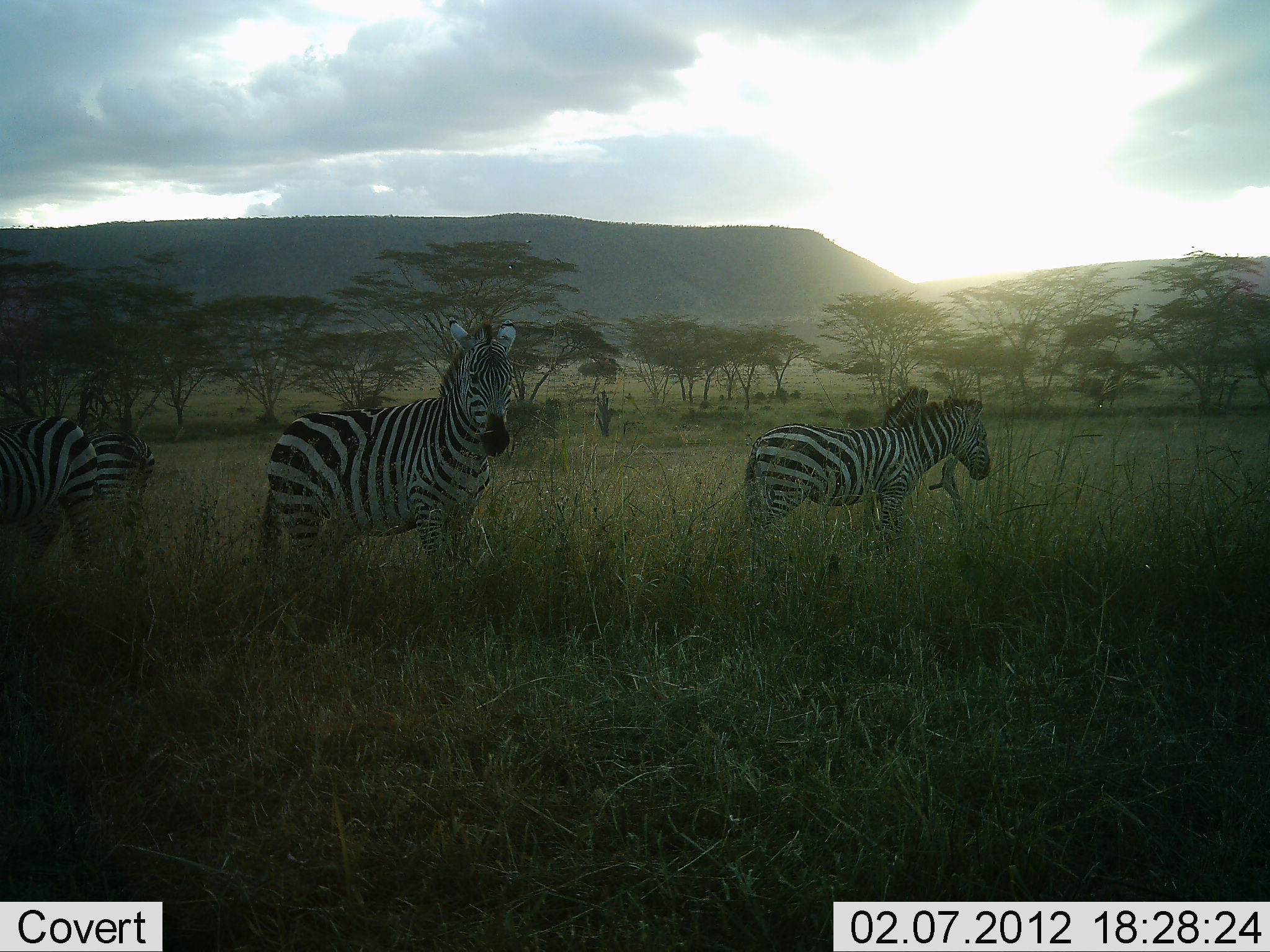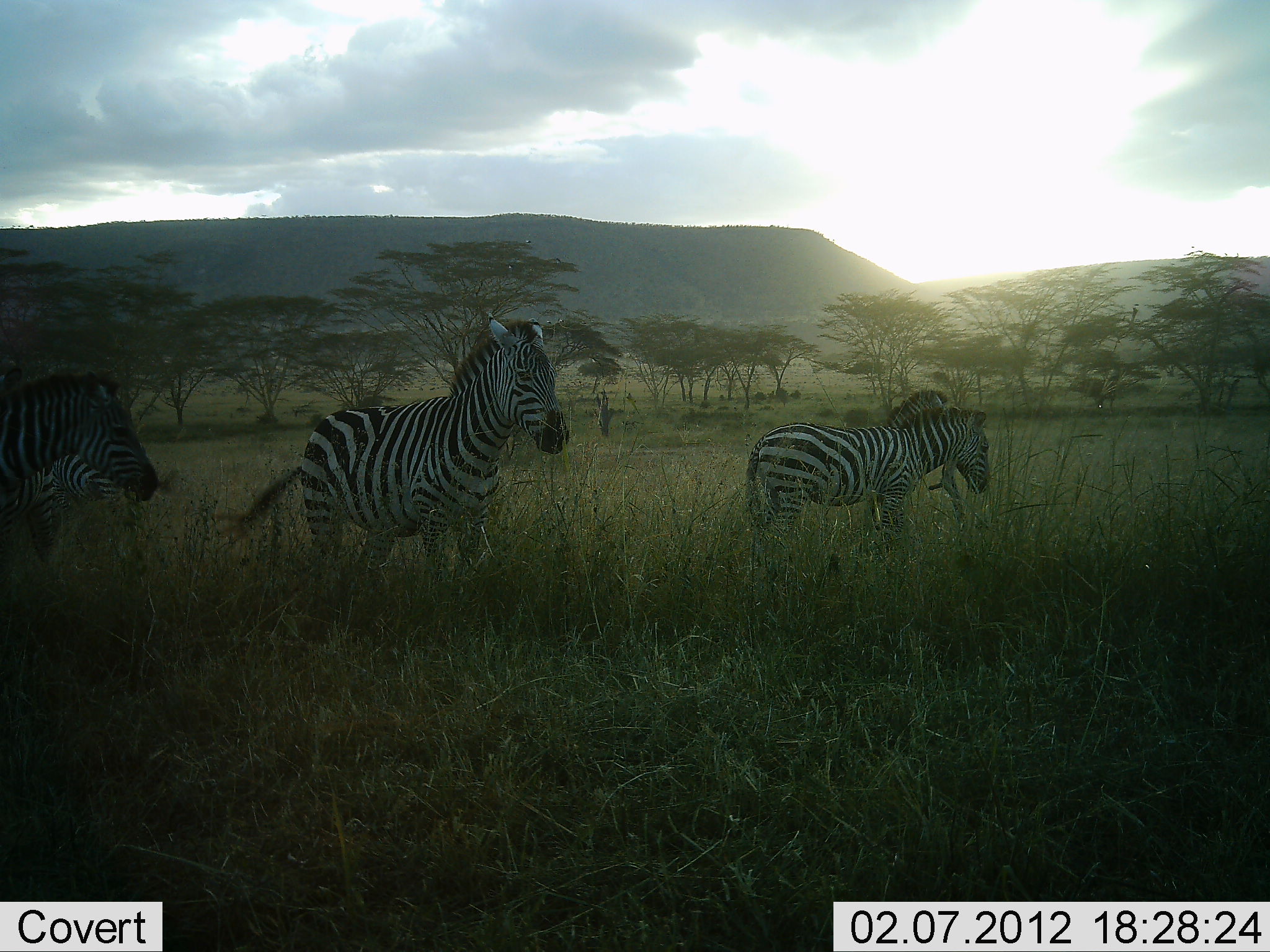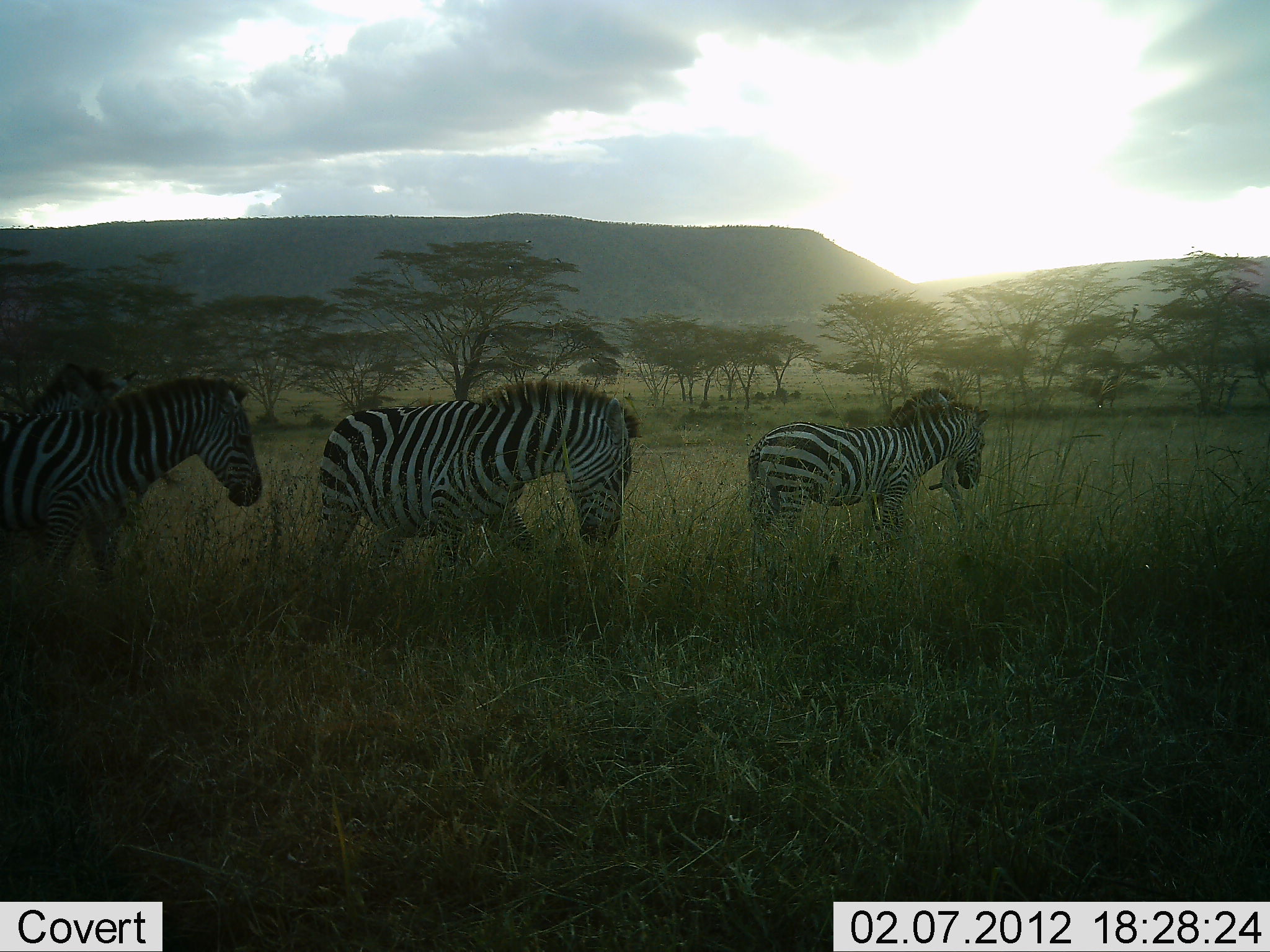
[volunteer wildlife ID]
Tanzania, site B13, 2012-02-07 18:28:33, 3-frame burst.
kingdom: Animalia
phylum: Chordata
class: Mammalia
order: Perissodactyla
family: Equidae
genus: Equus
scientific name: Equus quagga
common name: plains zebra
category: zebra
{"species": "zebra (plains zebra) (Equus quagga)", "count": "5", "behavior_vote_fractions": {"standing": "54%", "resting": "0%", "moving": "68%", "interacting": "7%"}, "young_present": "0%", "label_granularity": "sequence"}